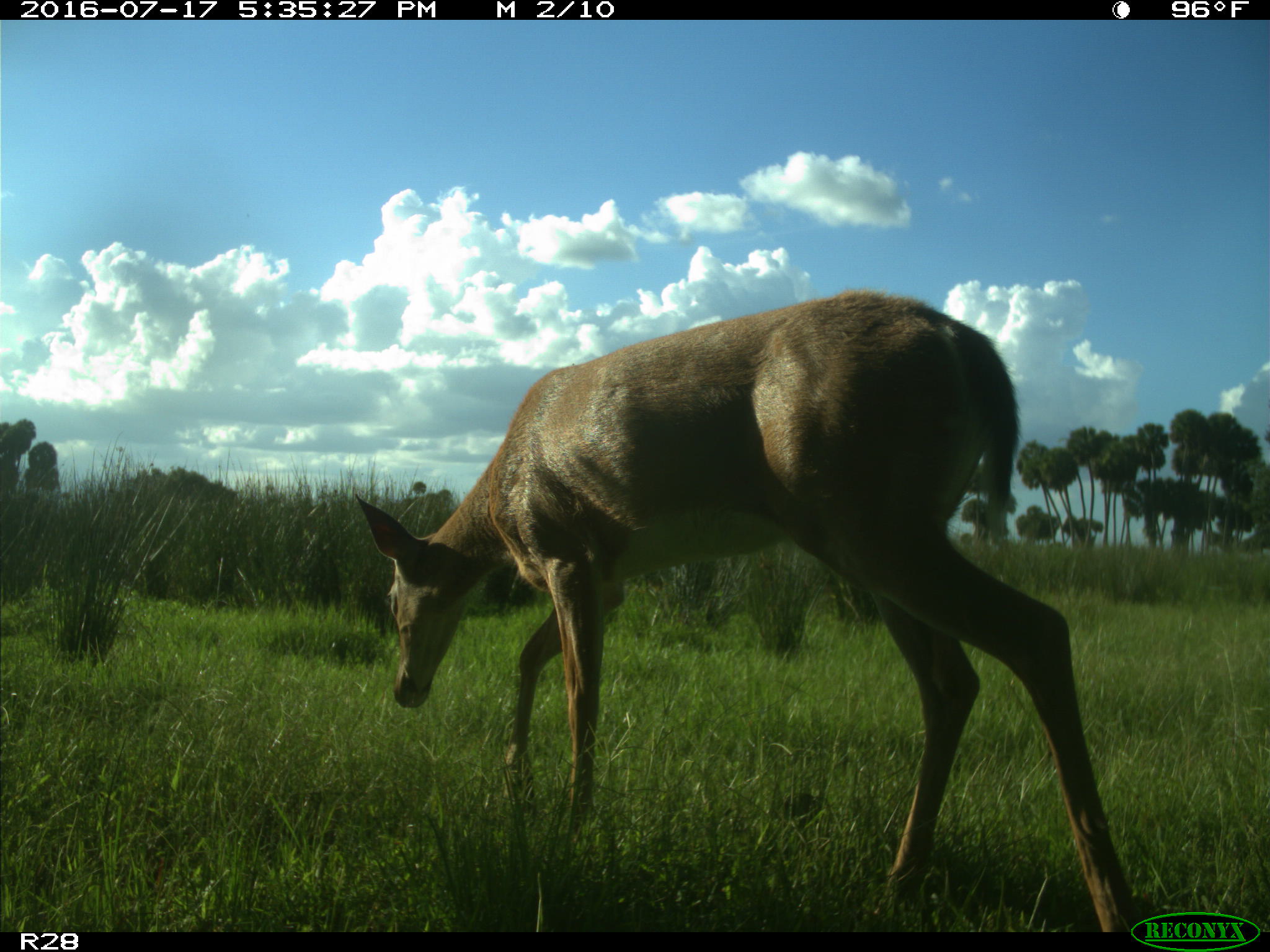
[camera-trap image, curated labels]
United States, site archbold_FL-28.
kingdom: Animalia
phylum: Chordata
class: Mammalia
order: Artiodactyla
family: Cervidae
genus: Odocoileus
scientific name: Odocoileus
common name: deer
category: unidentified deer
Unidentified deer (deer) (Odocoileus).